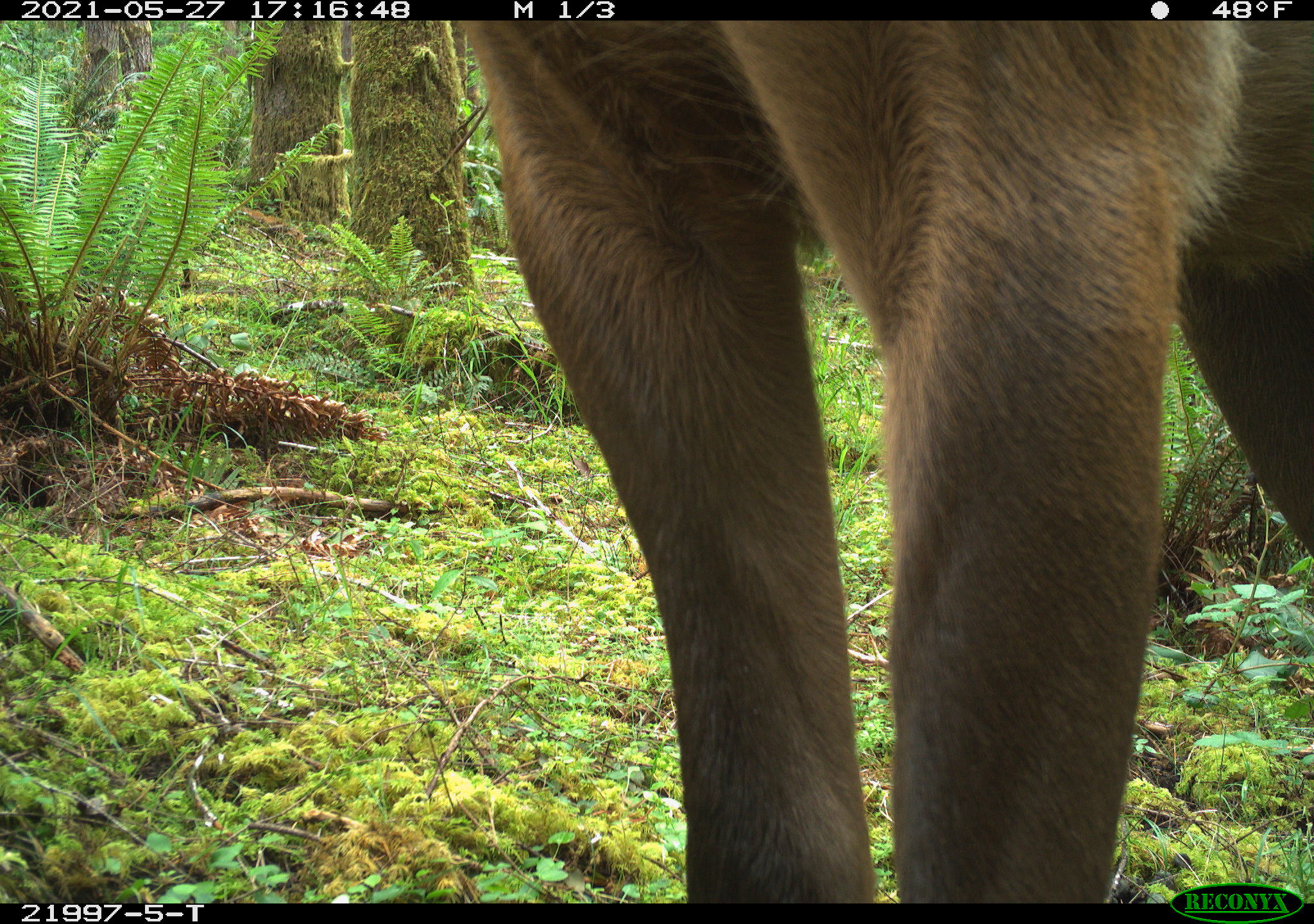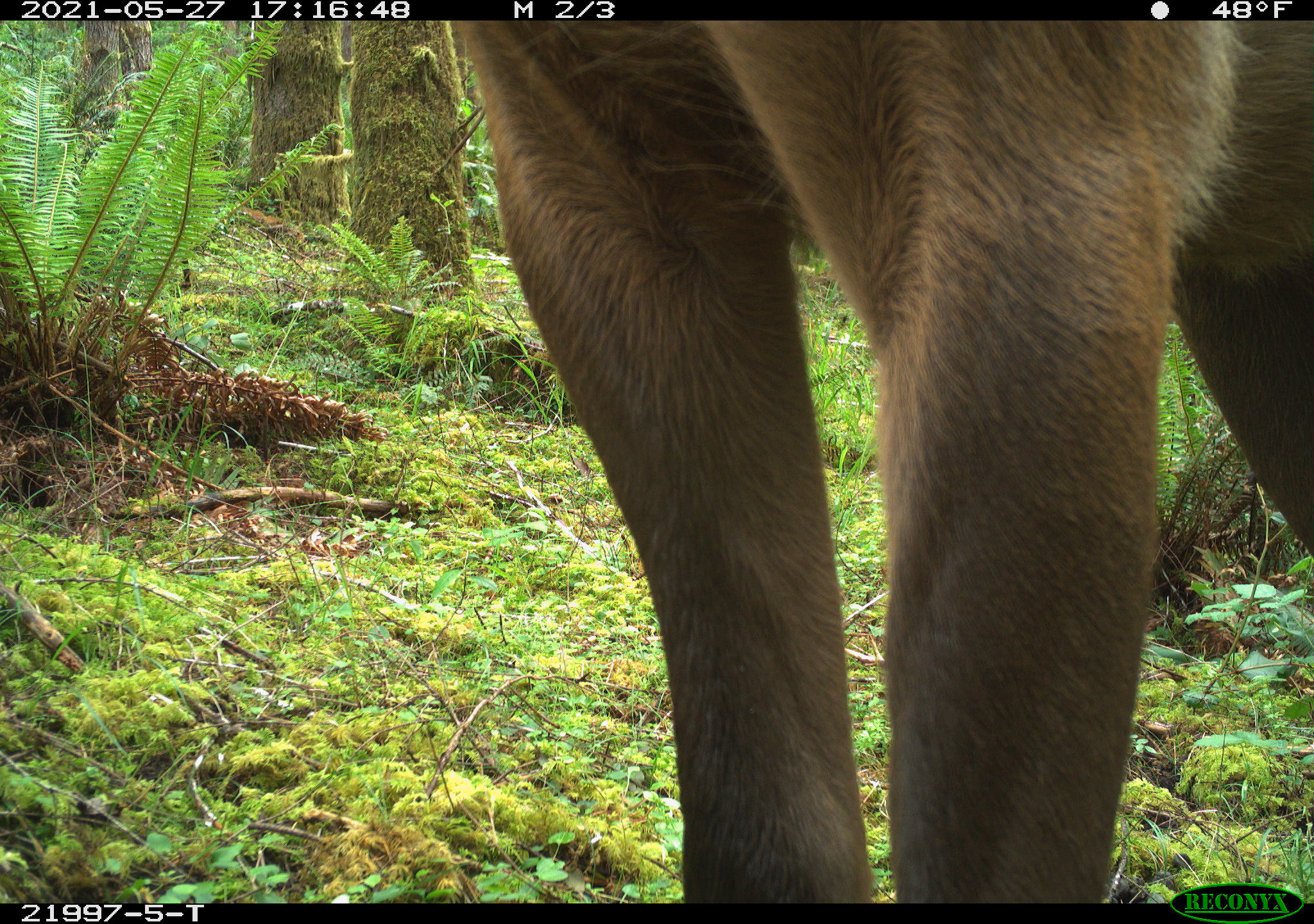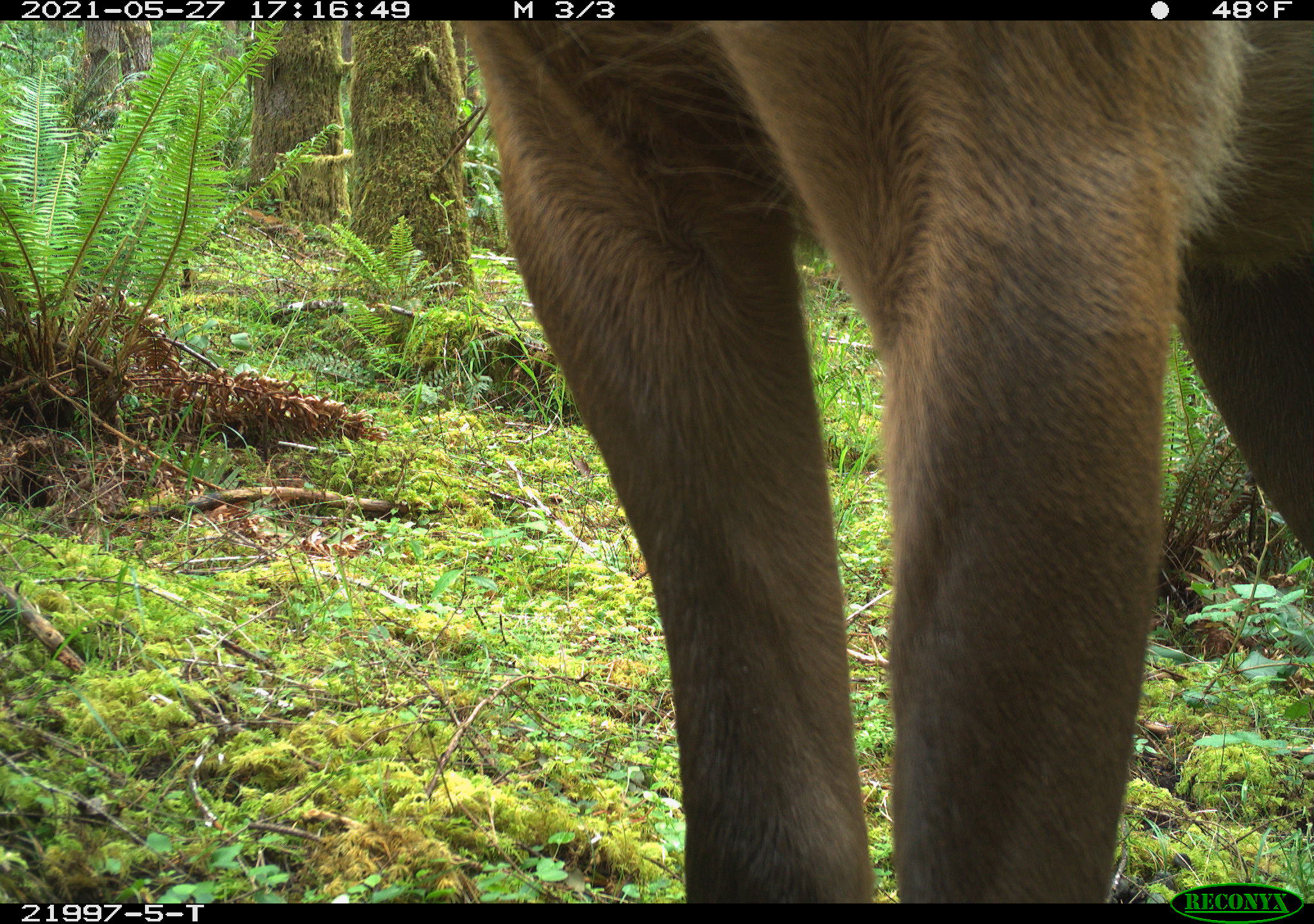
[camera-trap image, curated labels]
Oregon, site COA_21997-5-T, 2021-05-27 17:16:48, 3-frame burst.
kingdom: Animalia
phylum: Chordata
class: Mammalia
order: Artiodactyla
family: Cervidae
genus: Cervus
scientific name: Cervus canadensis roosevelti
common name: roosevelt elk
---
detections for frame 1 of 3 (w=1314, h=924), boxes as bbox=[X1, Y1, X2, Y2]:
roosevelt elk: bbox=[438, 21, 1312, 879]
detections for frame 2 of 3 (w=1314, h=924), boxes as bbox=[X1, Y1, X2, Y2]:
roosevelt elk: bbox=[436, 21, 1312, 880]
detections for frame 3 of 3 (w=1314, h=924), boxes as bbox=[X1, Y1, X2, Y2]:
roosevelt elk: bbox=[444, 21, 1312, 879]